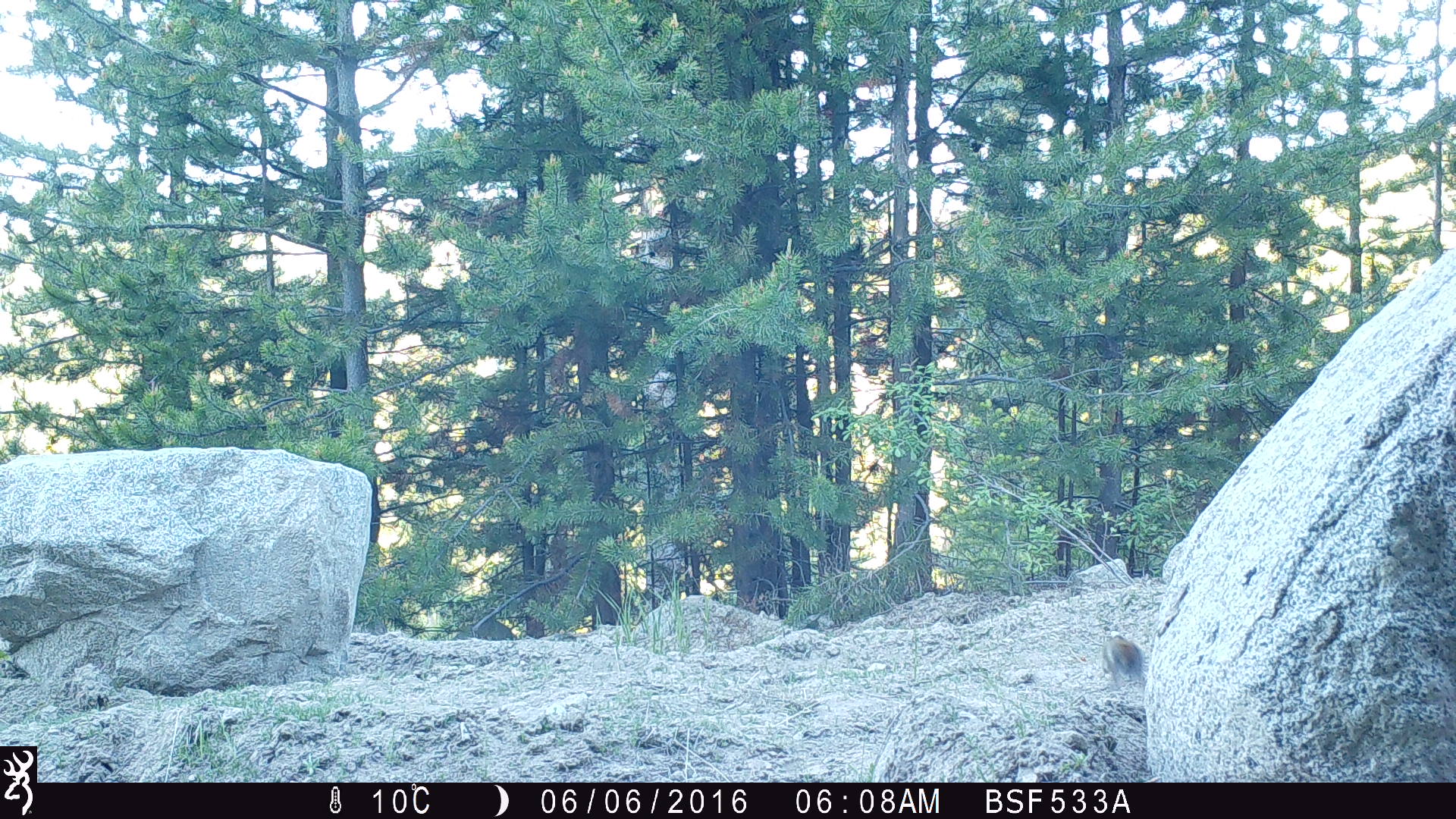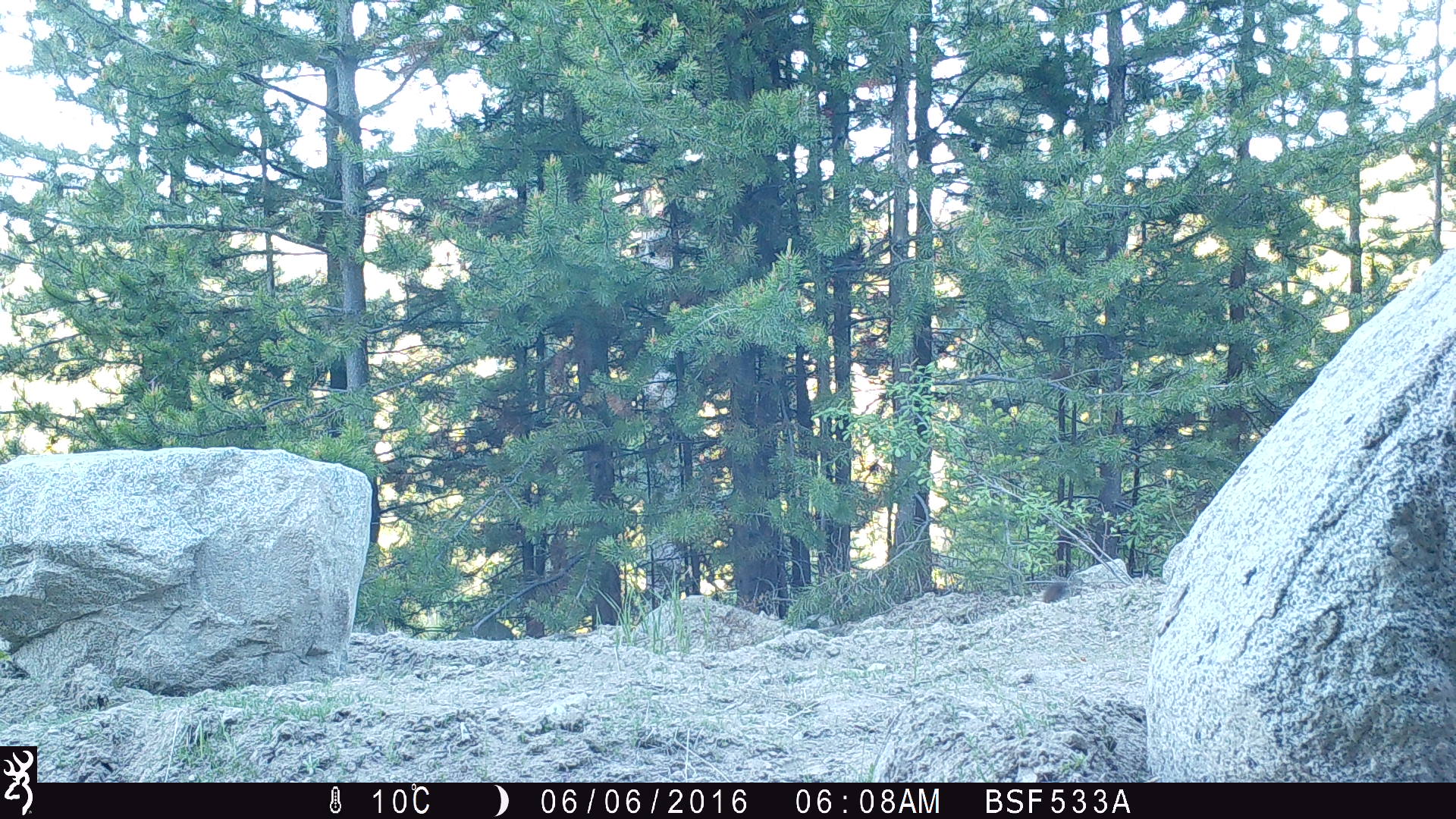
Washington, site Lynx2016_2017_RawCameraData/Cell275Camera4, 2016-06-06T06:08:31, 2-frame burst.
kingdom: Animalia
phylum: Chordata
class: Mammalia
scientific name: Mammalia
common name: small mammal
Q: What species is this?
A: Small mammal (Mammalia).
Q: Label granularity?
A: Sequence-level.